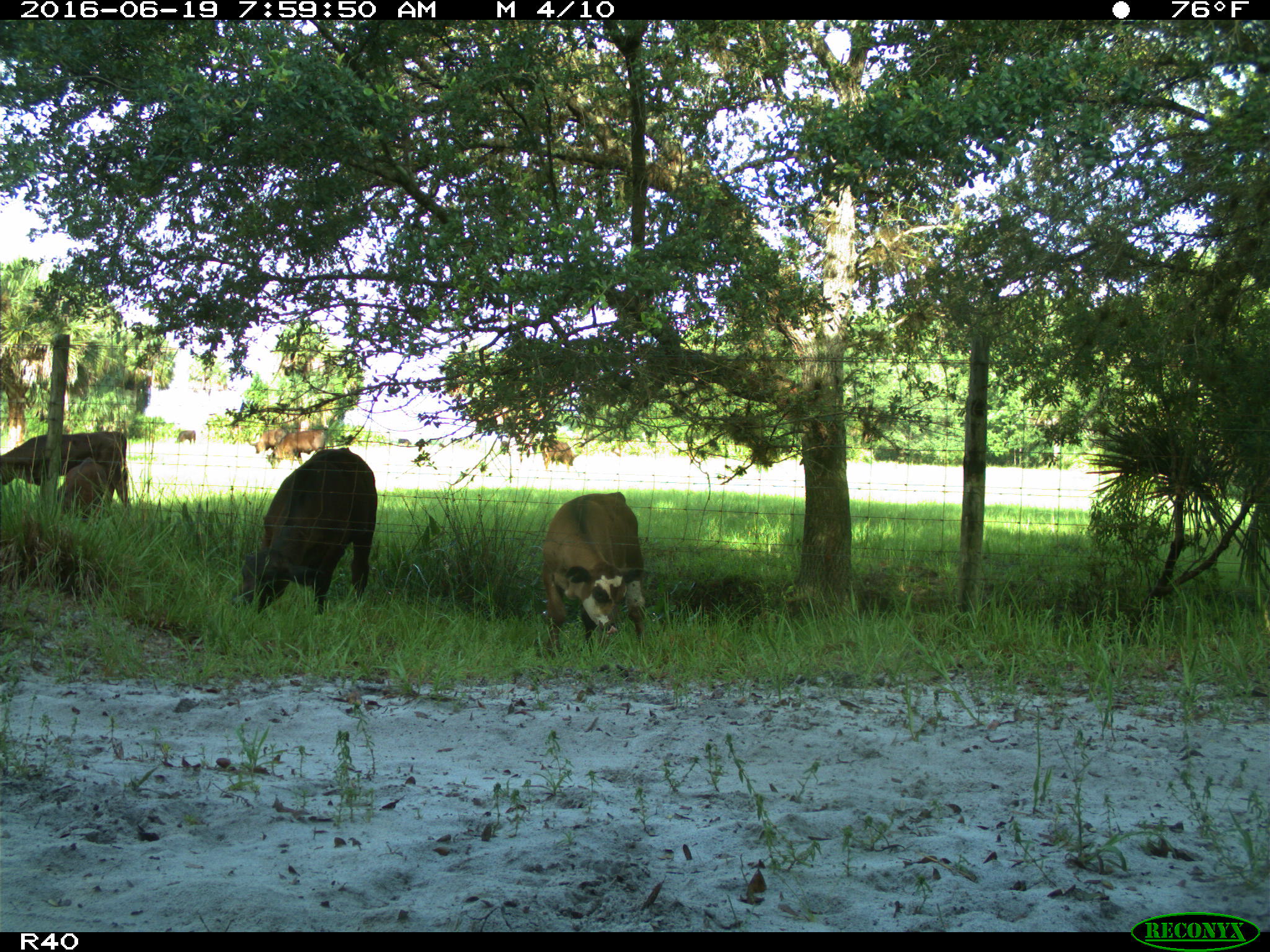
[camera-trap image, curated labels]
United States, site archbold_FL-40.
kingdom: Animalia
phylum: Chordata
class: Mammalia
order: Artiodactyla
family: Bovidae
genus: Bos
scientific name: Bos taurus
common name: domestic cow